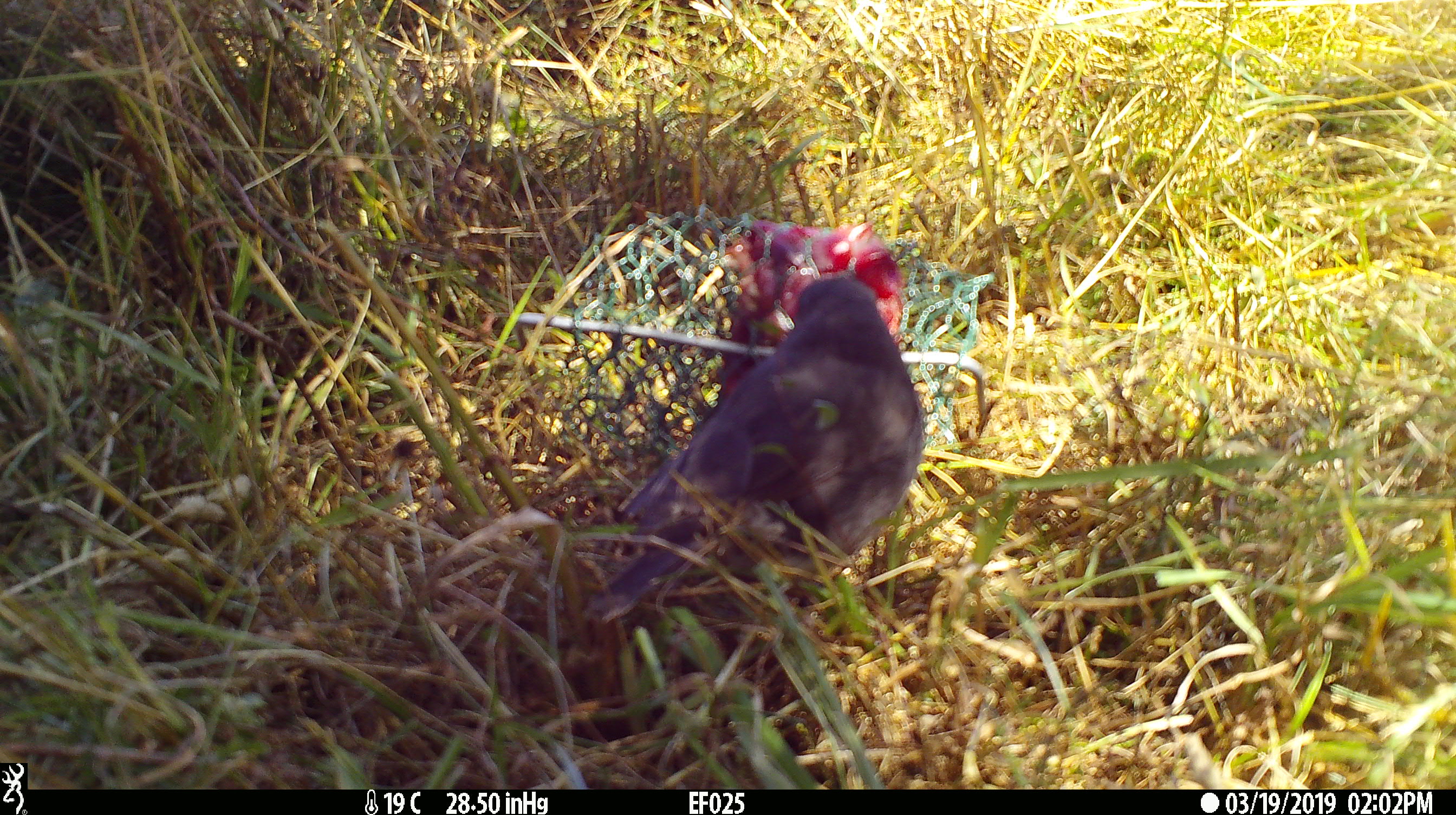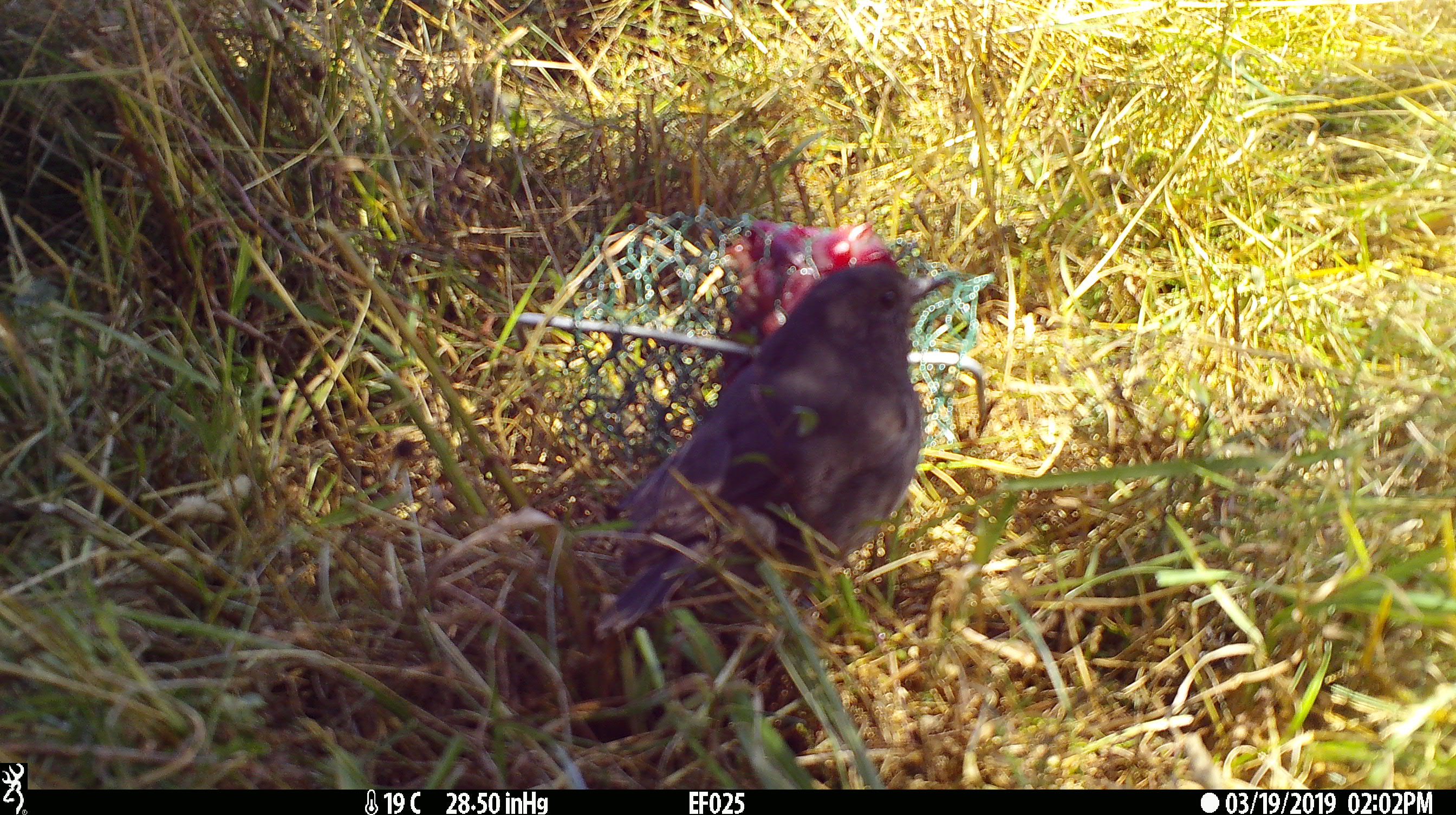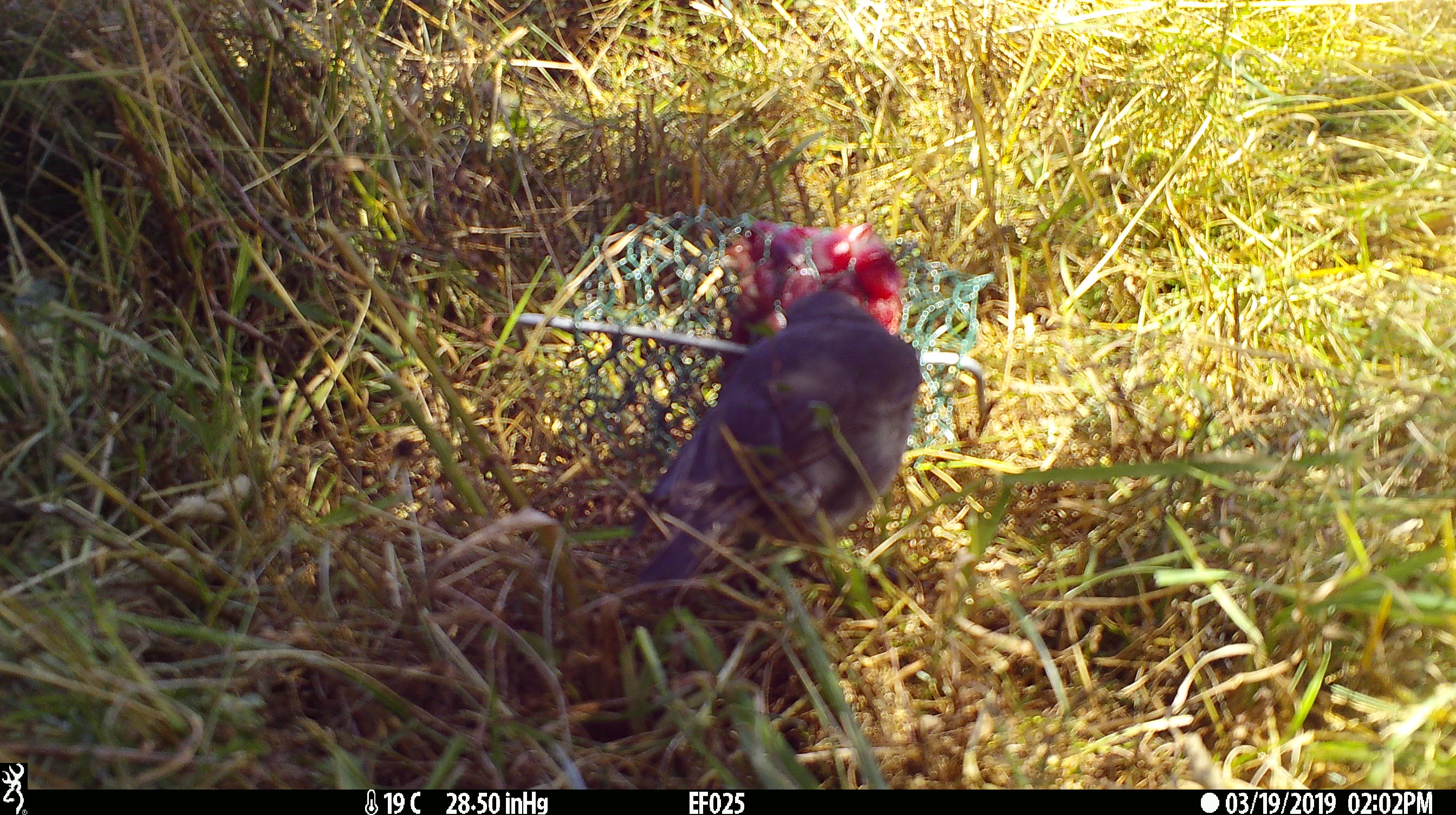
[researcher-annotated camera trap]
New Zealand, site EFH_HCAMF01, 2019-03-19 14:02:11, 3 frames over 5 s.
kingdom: Animalia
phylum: Chordata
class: Aves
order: Passeriformes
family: Petroicidae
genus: Petroica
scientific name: Petroica australis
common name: new zealand robin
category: robin